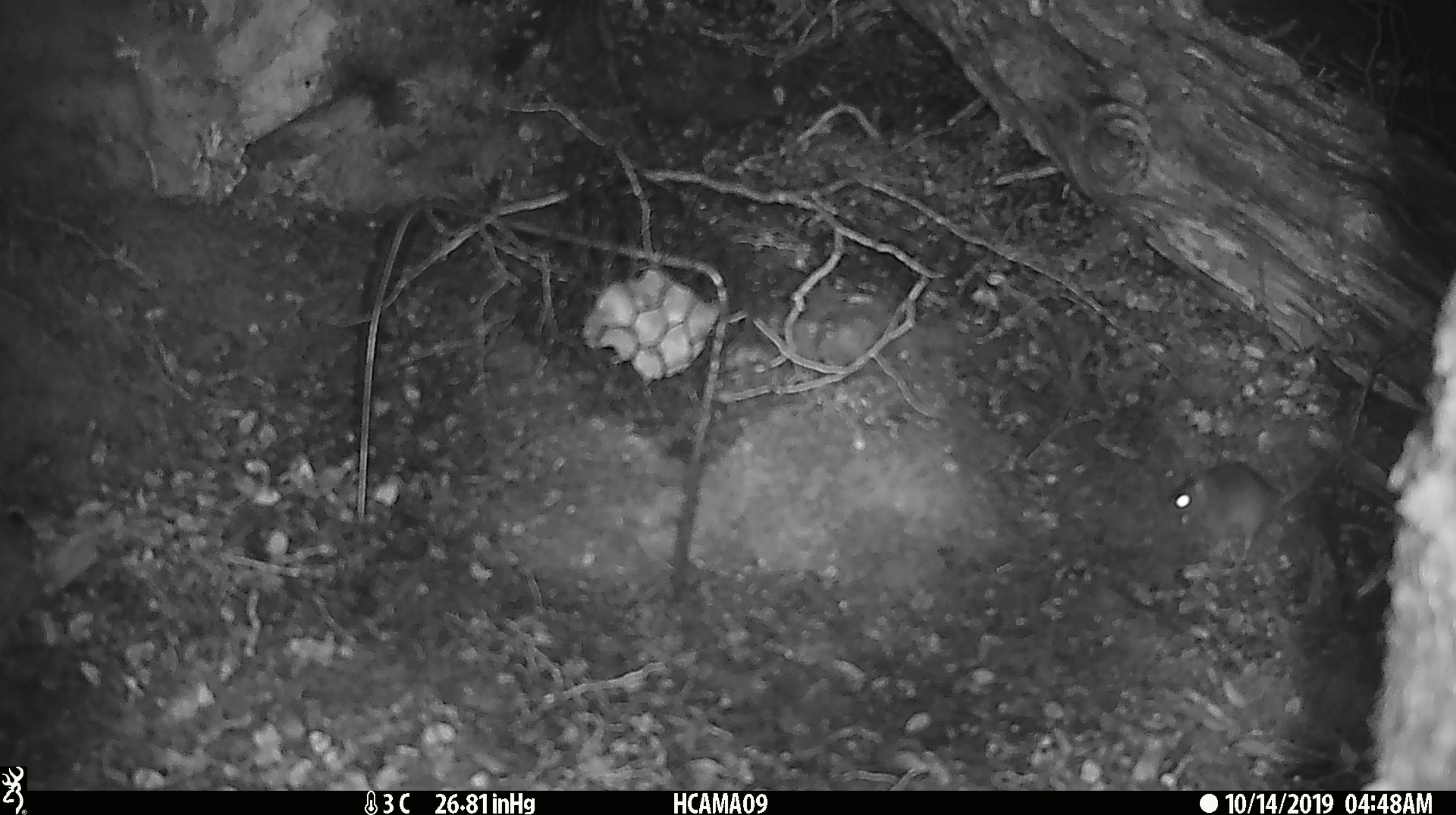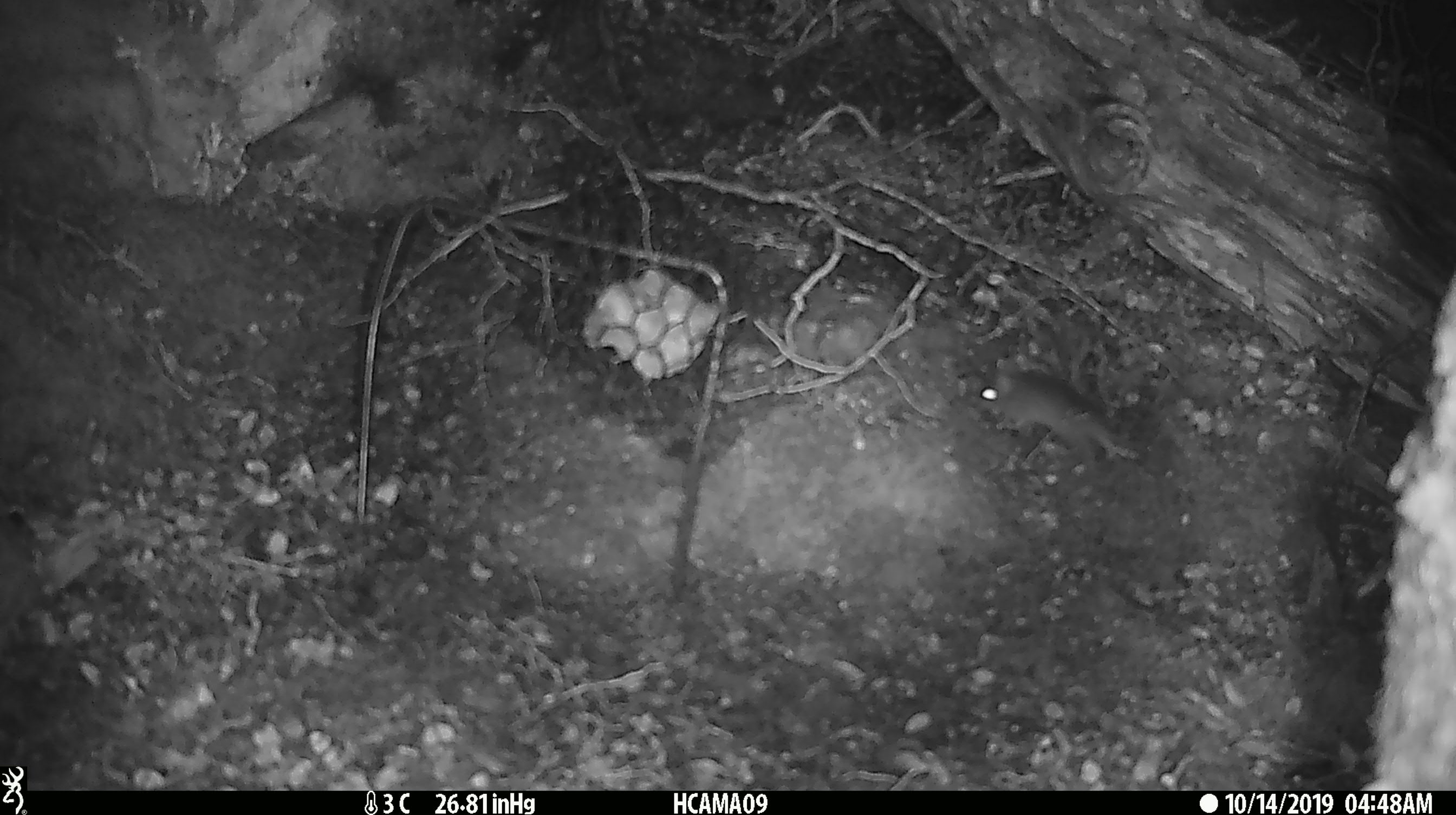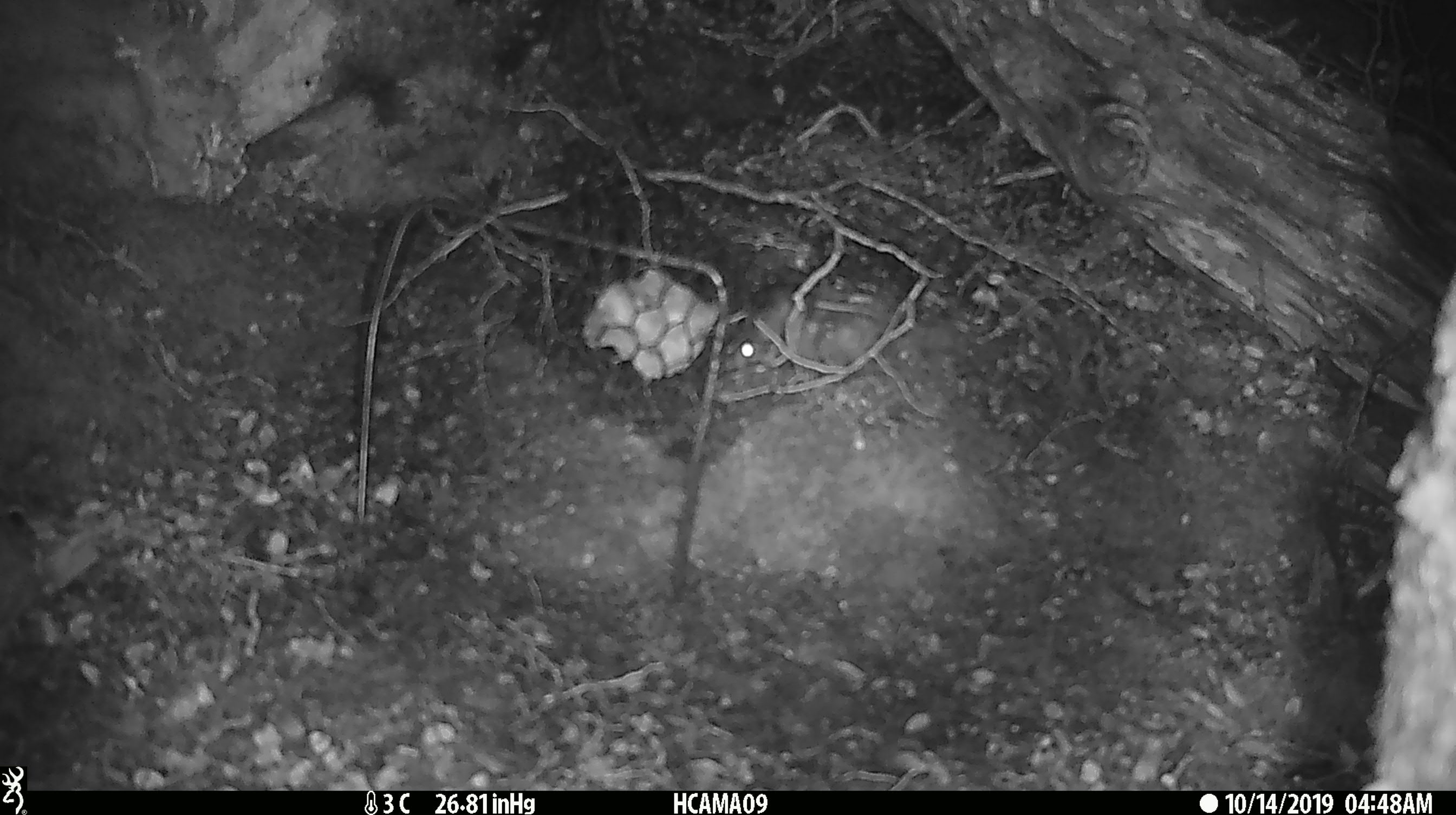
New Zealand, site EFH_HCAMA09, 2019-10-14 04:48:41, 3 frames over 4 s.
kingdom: Animalia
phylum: Chordata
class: Mammalia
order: Rodentia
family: Muridae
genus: Mus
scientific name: Mus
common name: mouse